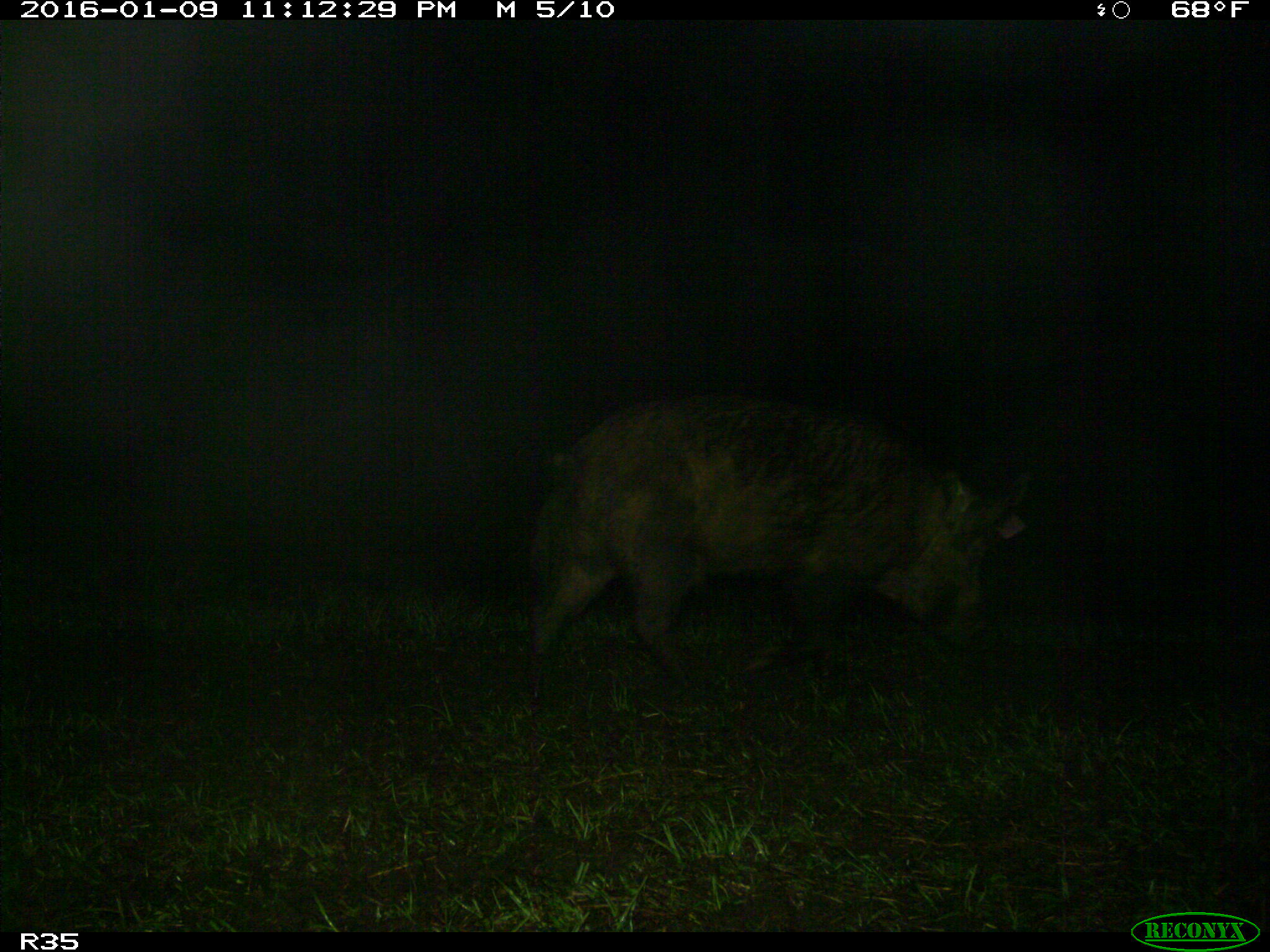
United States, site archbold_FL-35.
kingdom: Animalia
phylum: Chordata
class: Mammalia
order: Artiodactyla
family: Suidae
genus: Sus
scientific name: Sus scrofa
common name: wild boar